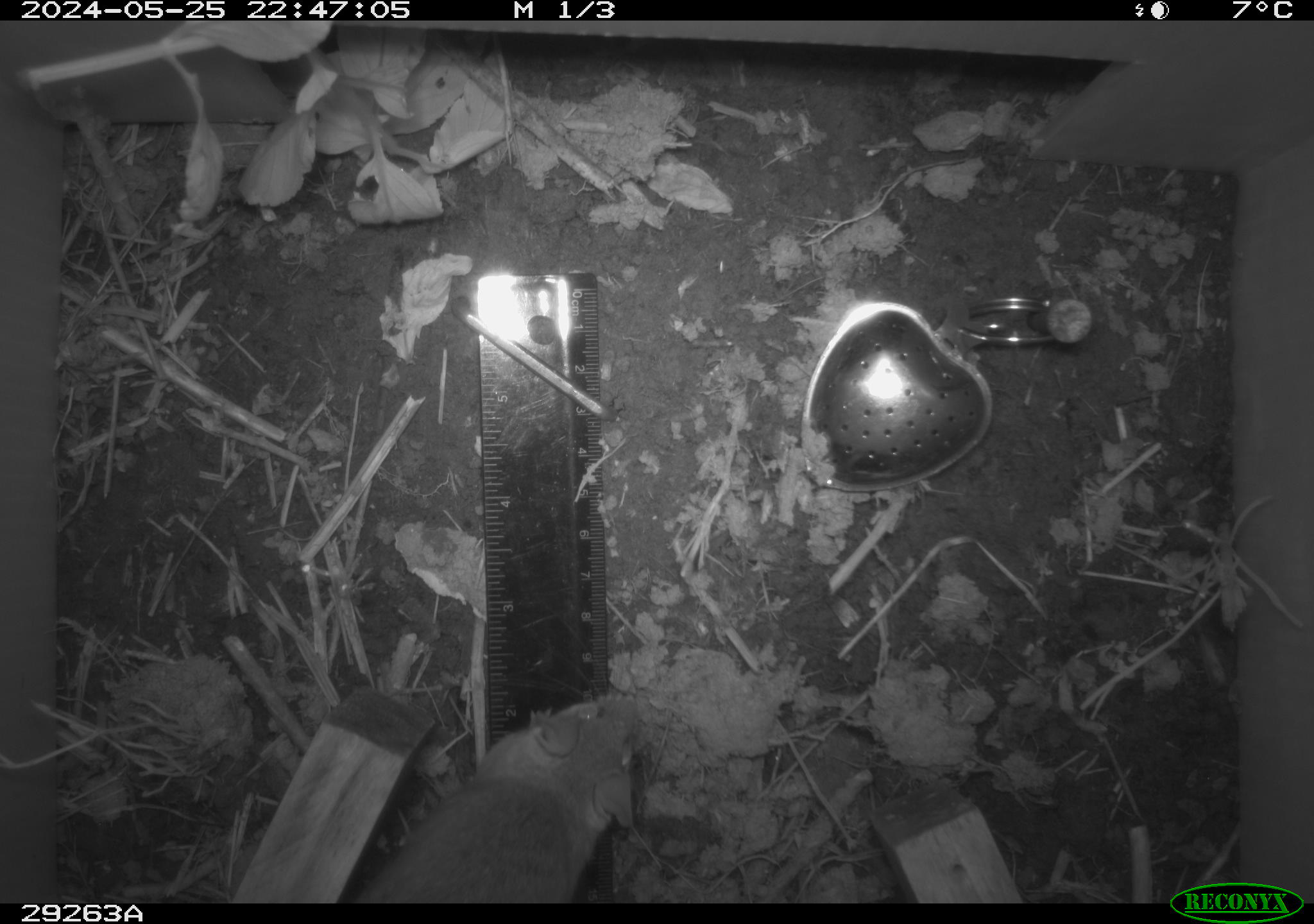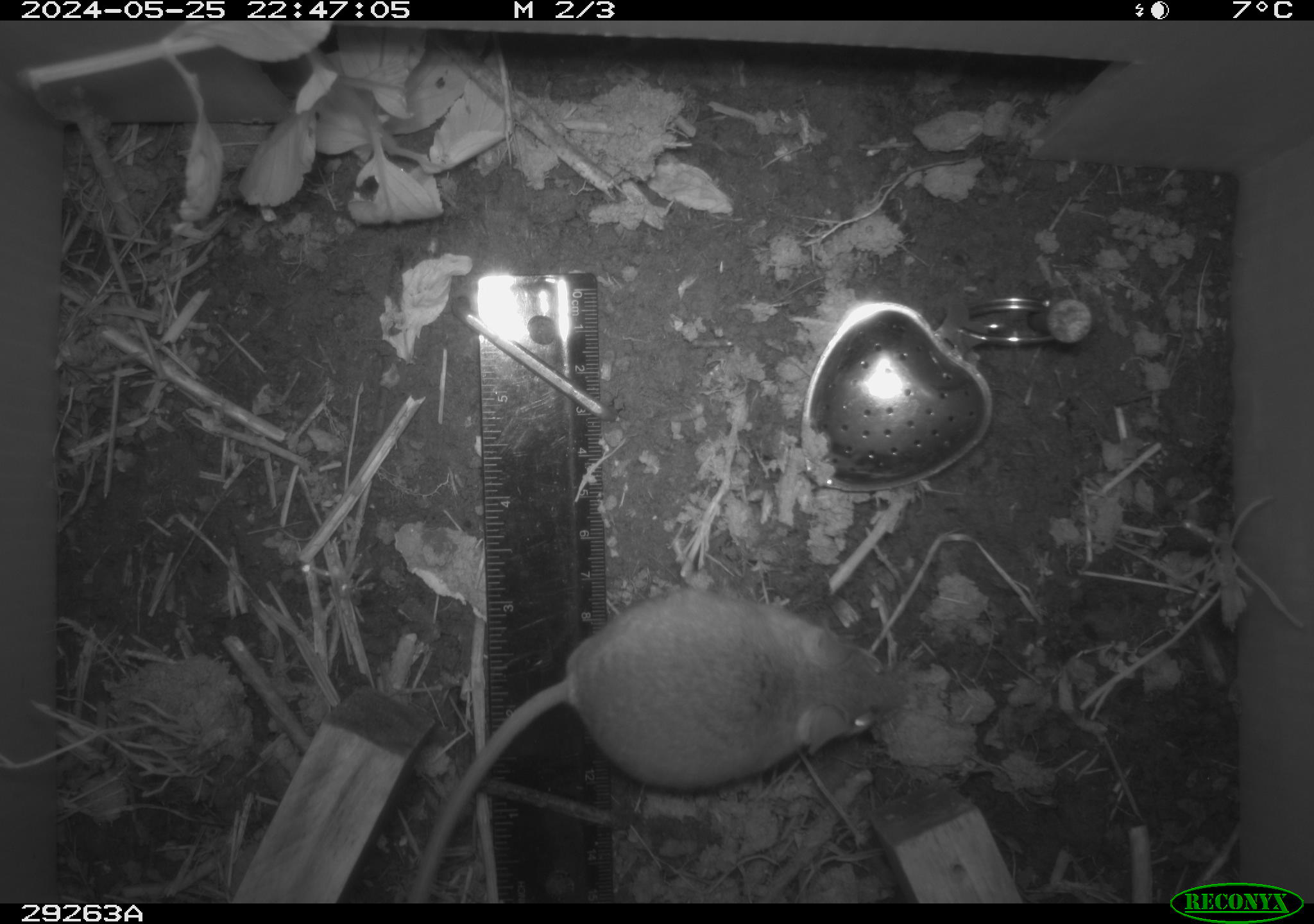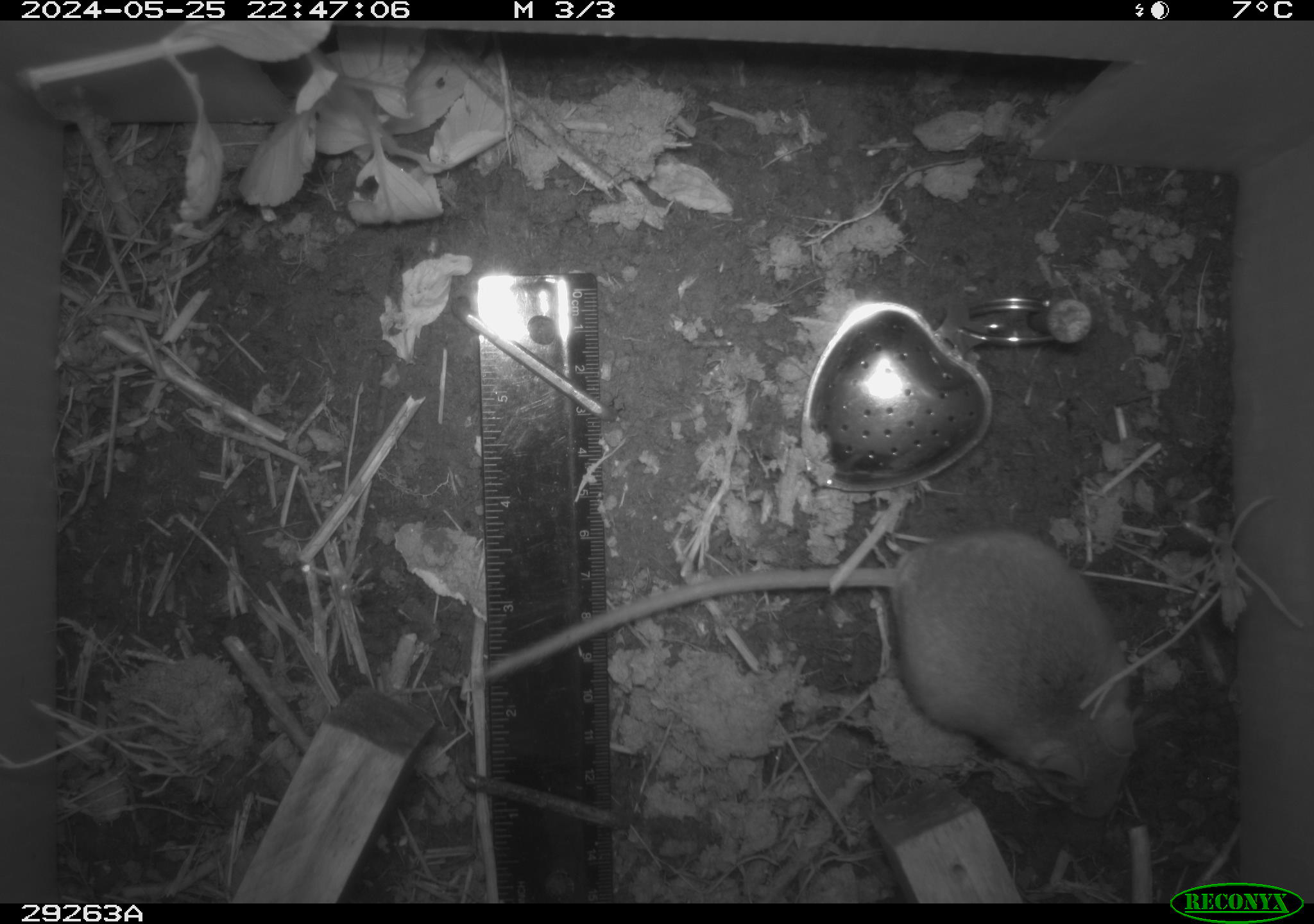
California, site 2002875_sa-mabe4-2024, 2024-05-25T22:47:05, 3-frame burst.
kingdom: Animalia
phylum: Chordata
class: Mammalia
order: Rodentia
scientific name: Rodentia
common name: mouse species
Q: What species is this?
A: Mouse species (Rodentia).